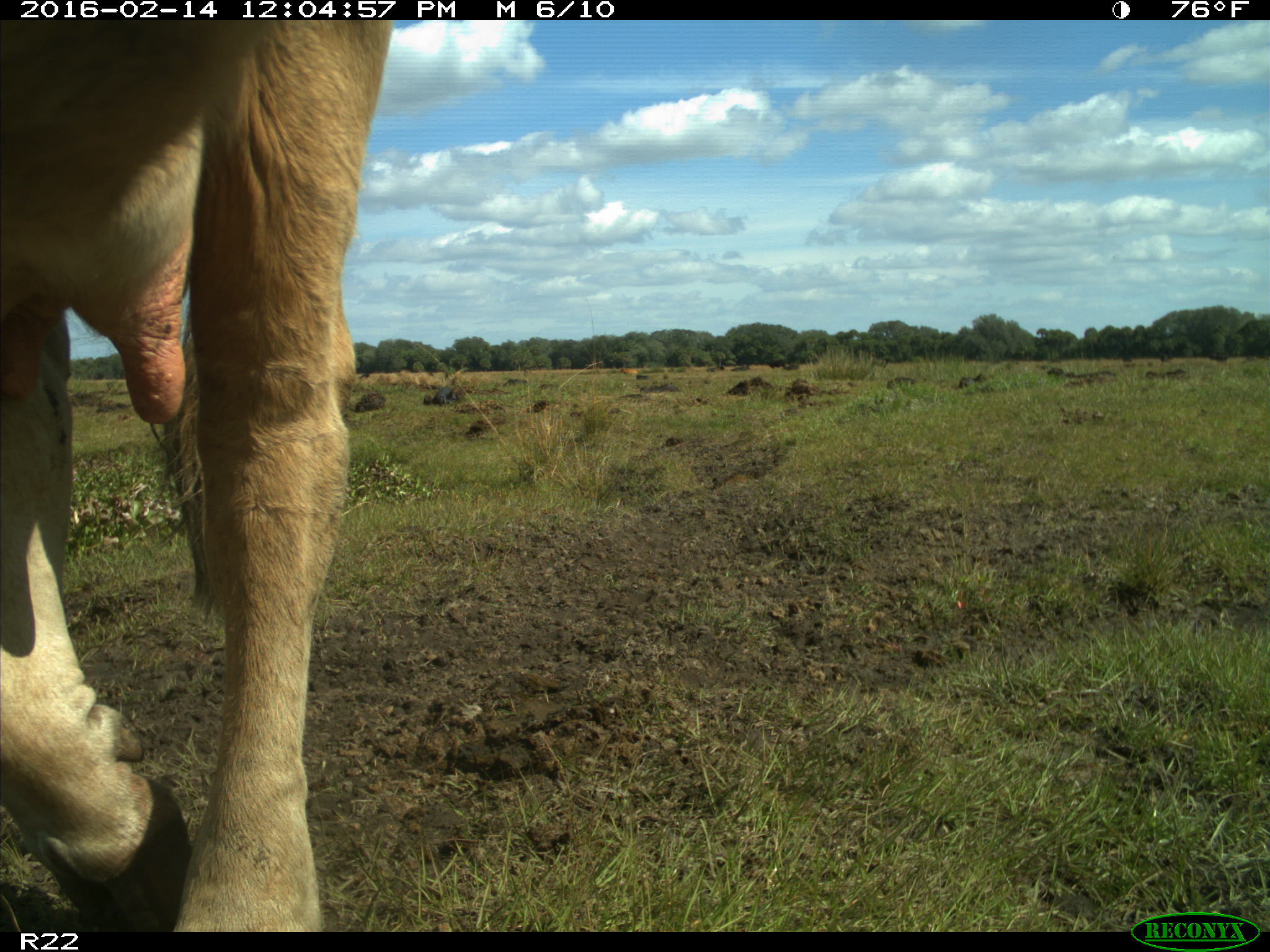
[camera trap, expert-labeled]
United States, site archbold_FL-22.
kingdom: Animalia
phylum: Chordata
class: Mammalia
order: Artiodactyla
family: Bovidae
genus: Bos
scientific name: Bos taurus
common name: domestic cow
Bos taurus (domestic cow).